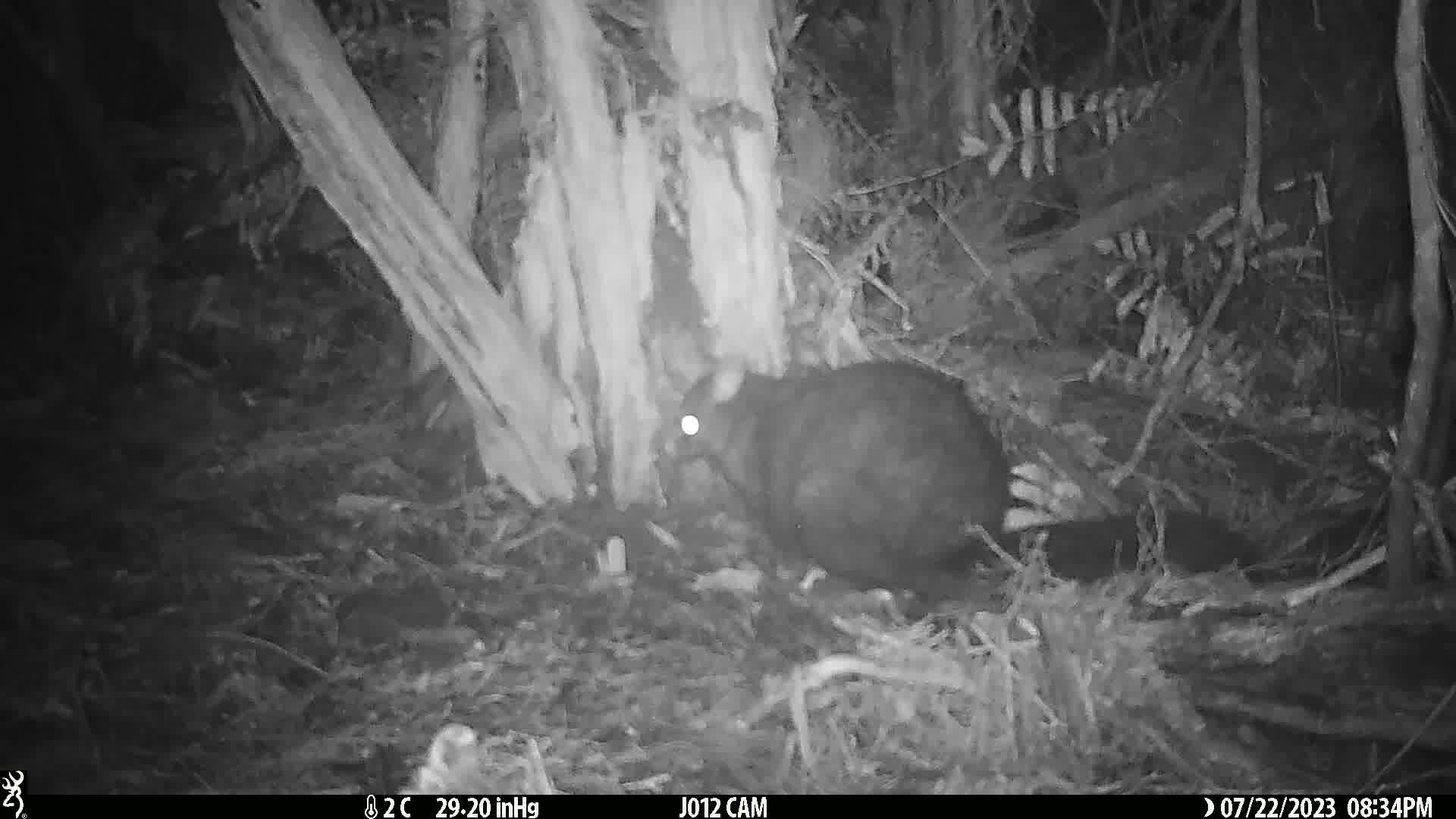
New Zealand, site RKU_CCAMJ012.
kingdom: Animalia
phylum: Chordata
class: Mammalia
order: Diprotodontia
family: Phalangeridae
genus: Trichosurus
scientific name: Trichosurus vulpecula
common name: common brushtail possum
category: possum